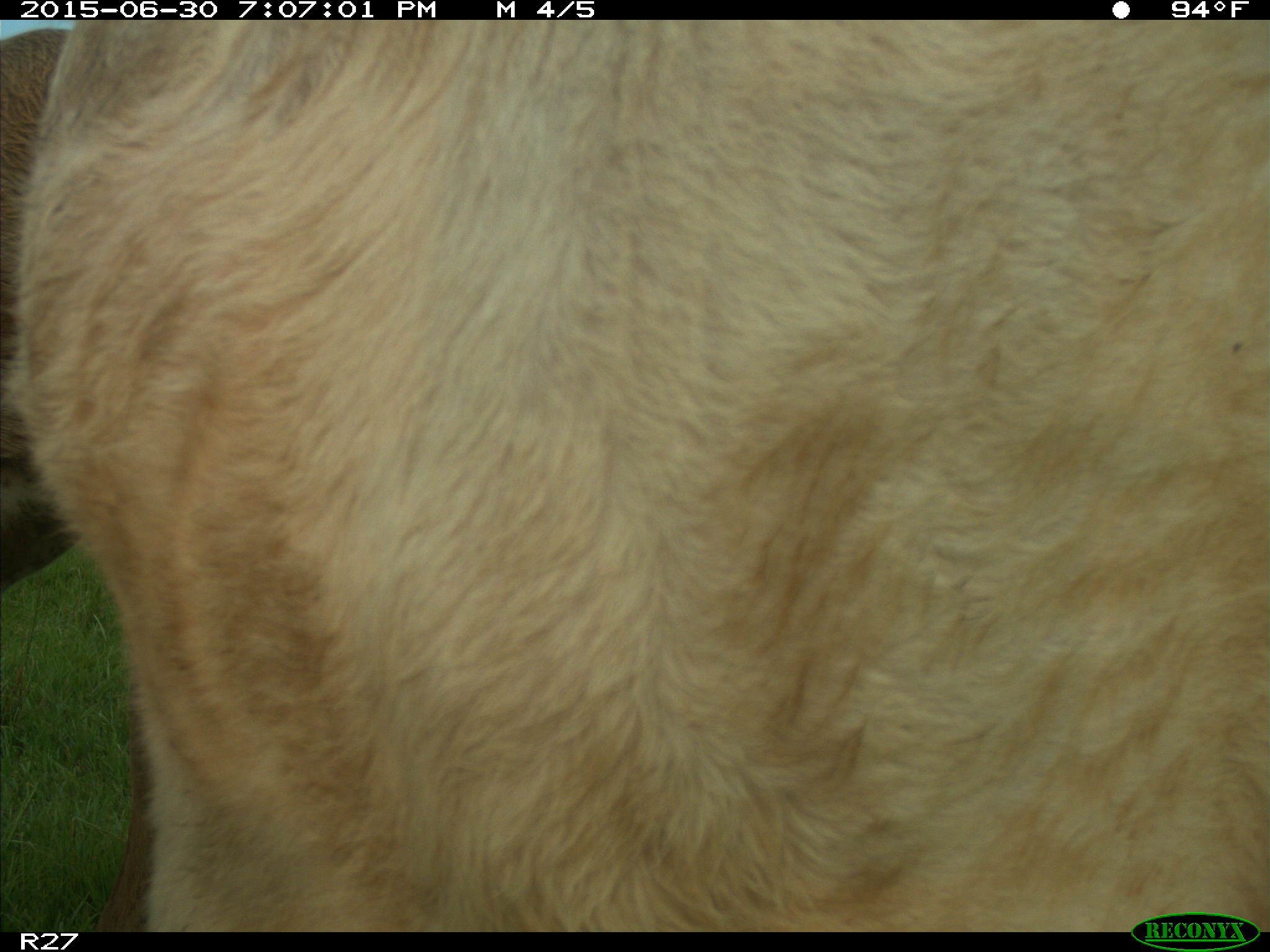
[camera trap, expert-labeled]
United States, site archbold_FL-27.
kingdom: Animalia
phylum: Chordata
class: Mammalia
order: Artiodactyla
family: Bovidae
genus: Bos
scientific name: Bos taurus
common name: domestic cow